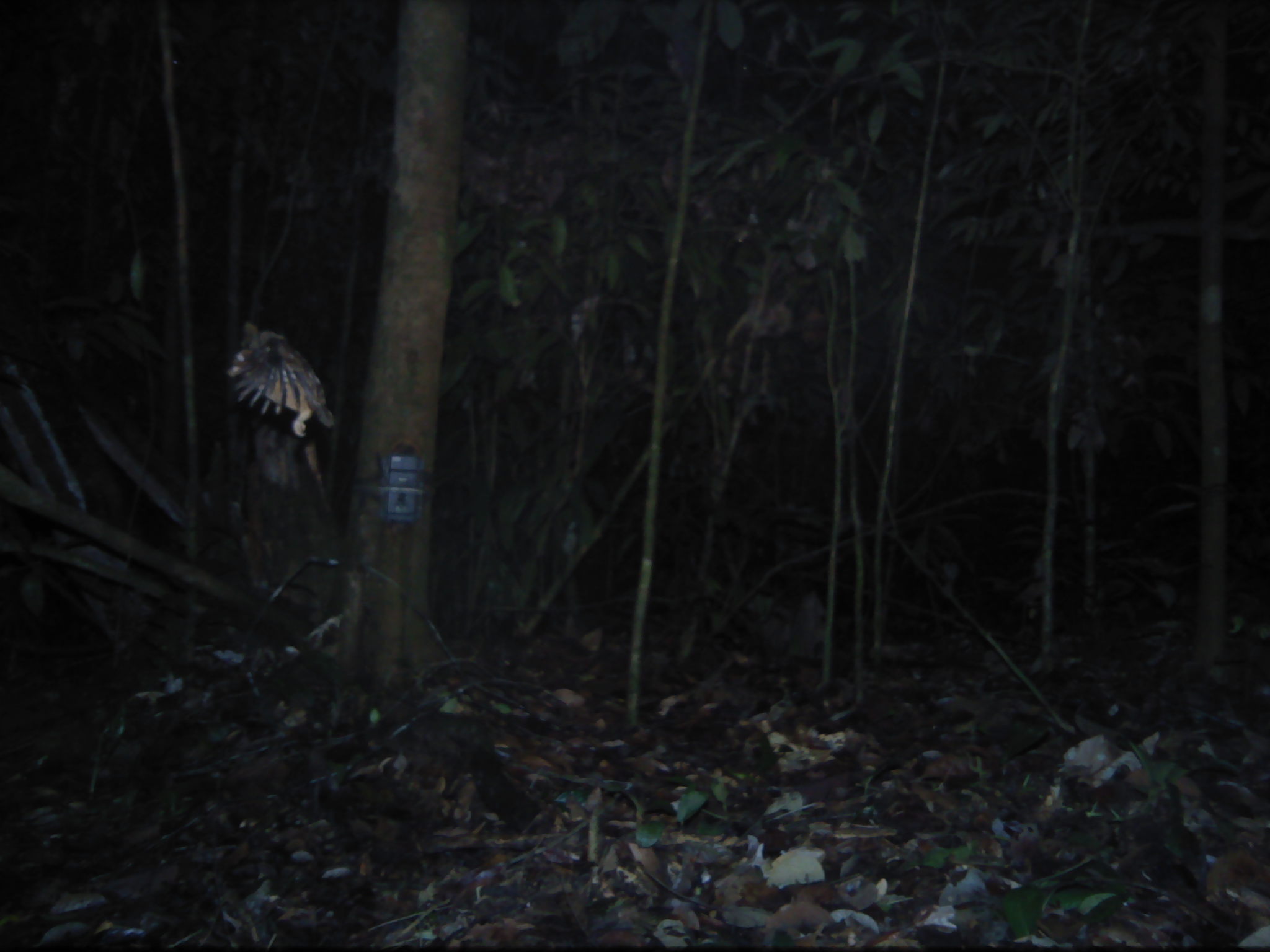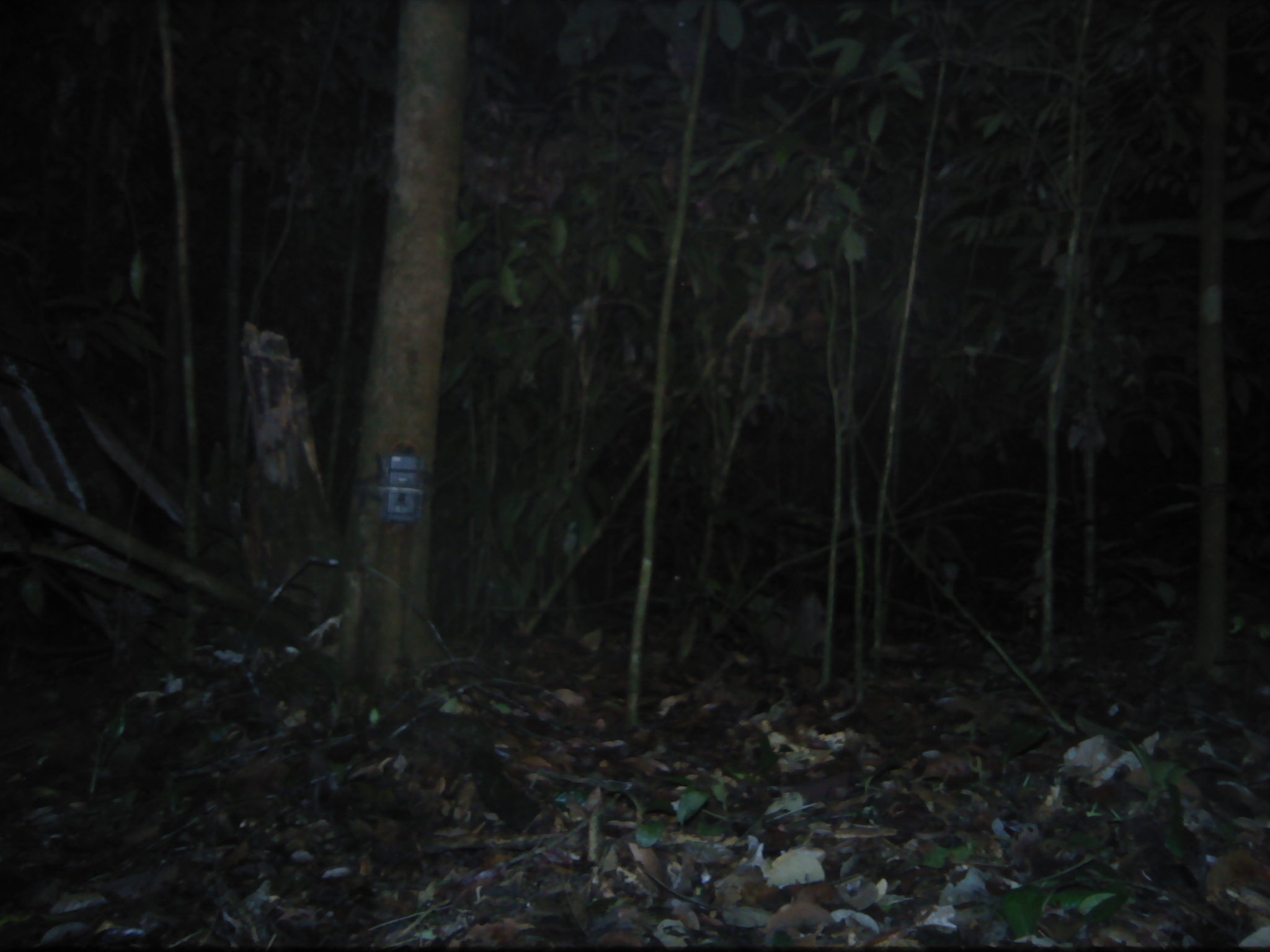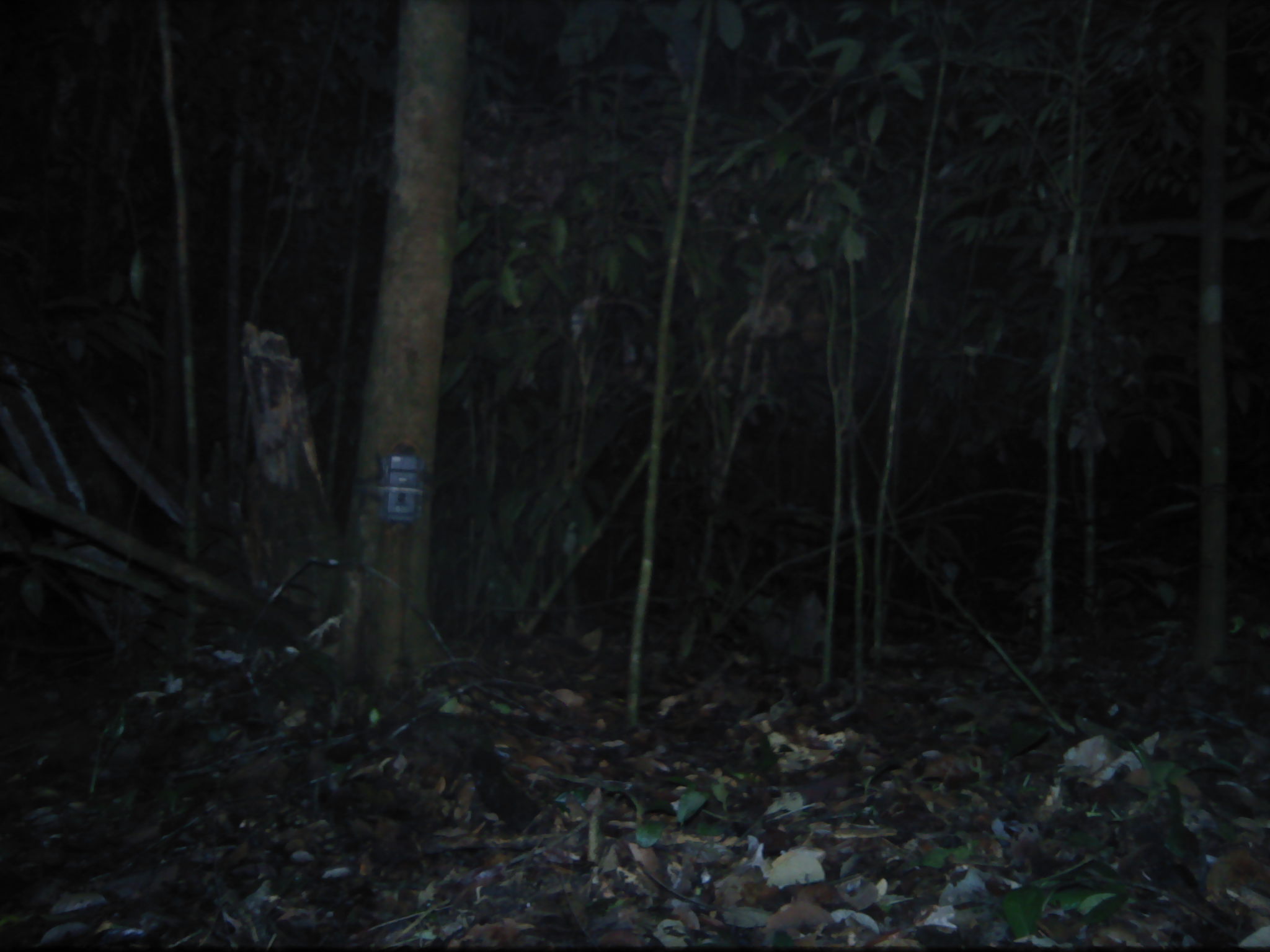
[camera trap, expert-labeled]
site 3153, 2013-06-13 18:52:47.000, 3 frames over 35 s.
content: unidentified animal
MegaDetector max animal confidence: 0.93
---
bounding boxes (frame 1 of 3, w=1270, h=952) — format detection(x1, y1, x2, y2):
unknown: detection(225, 320, 335, 436)